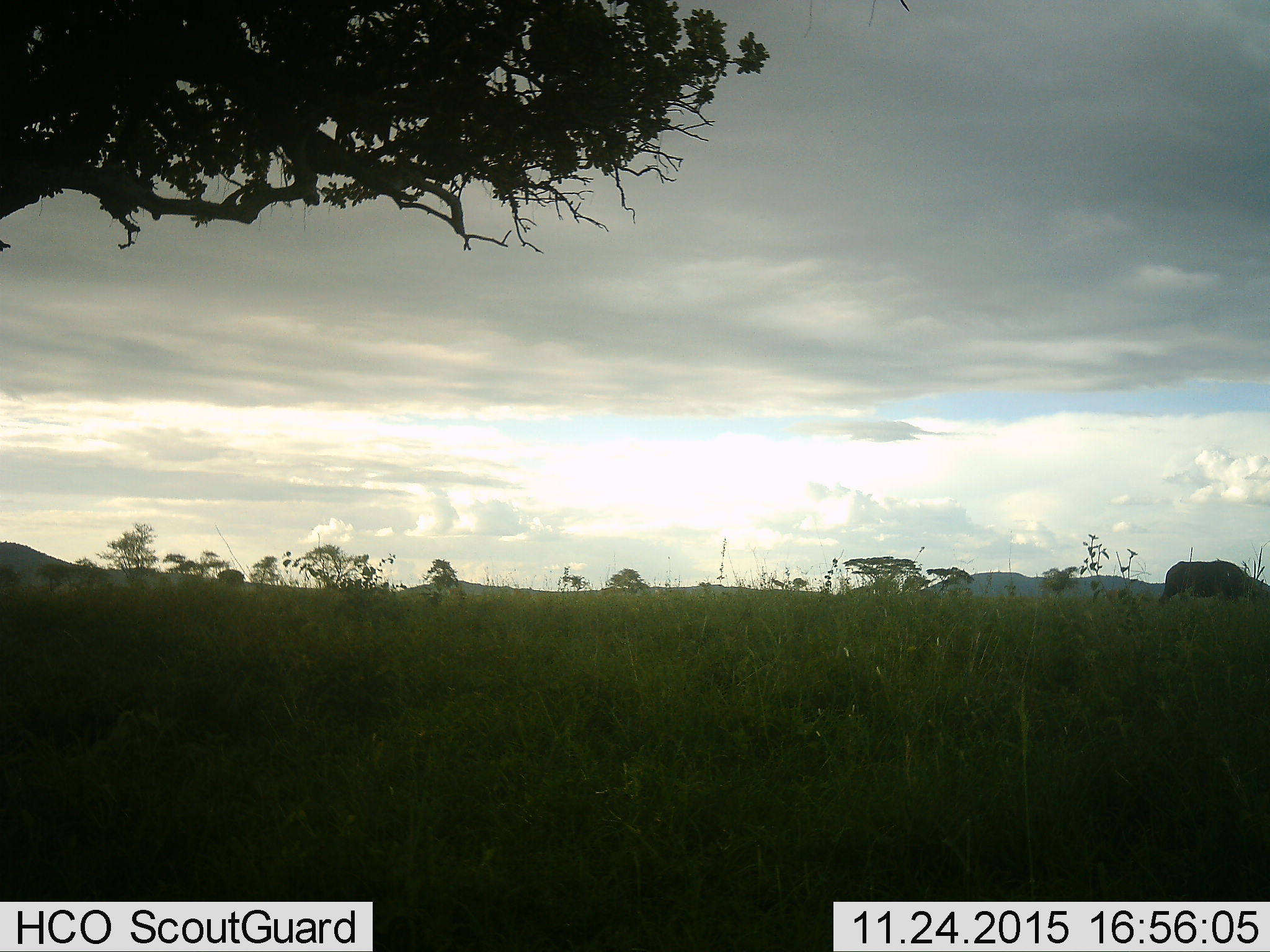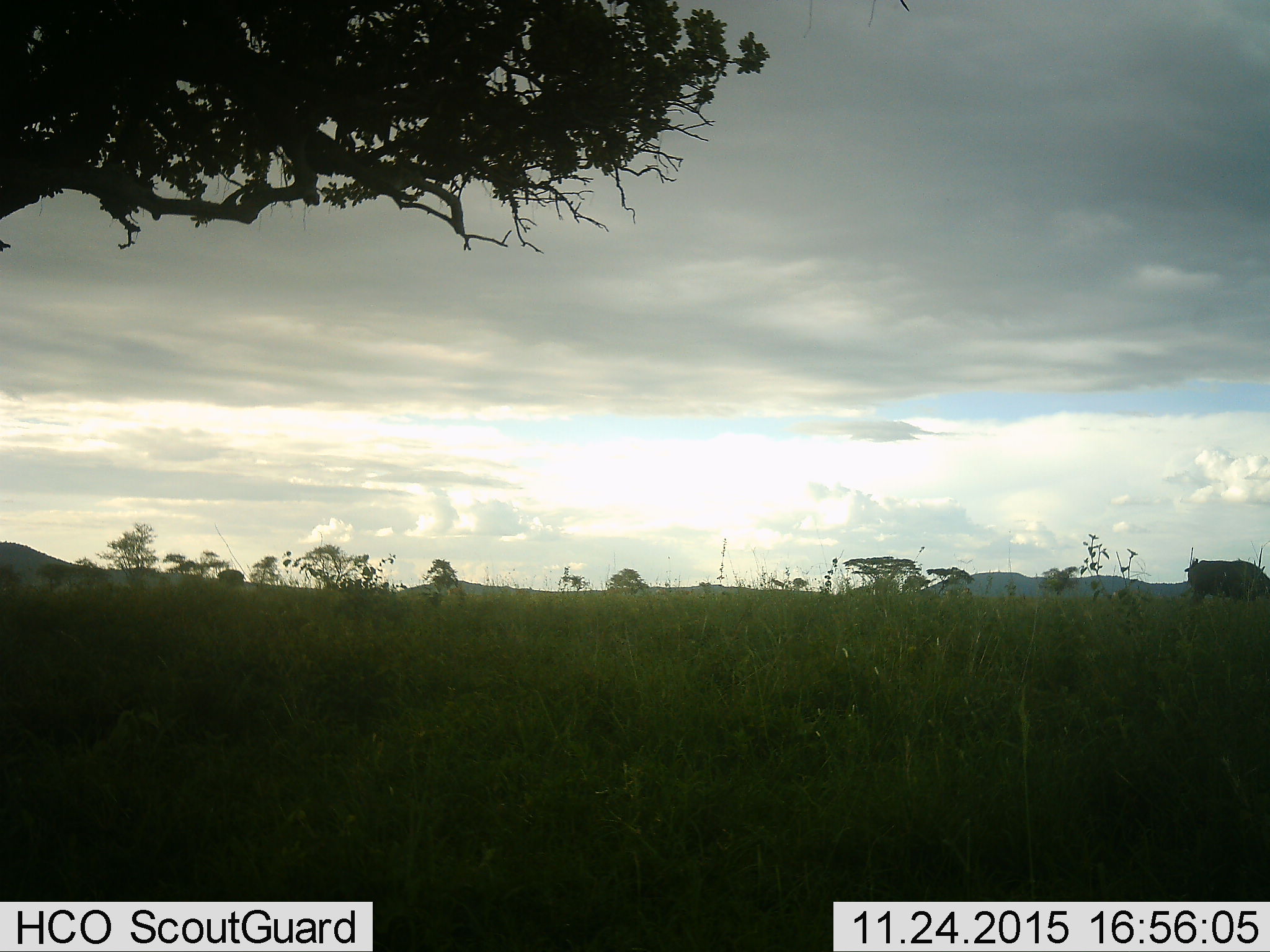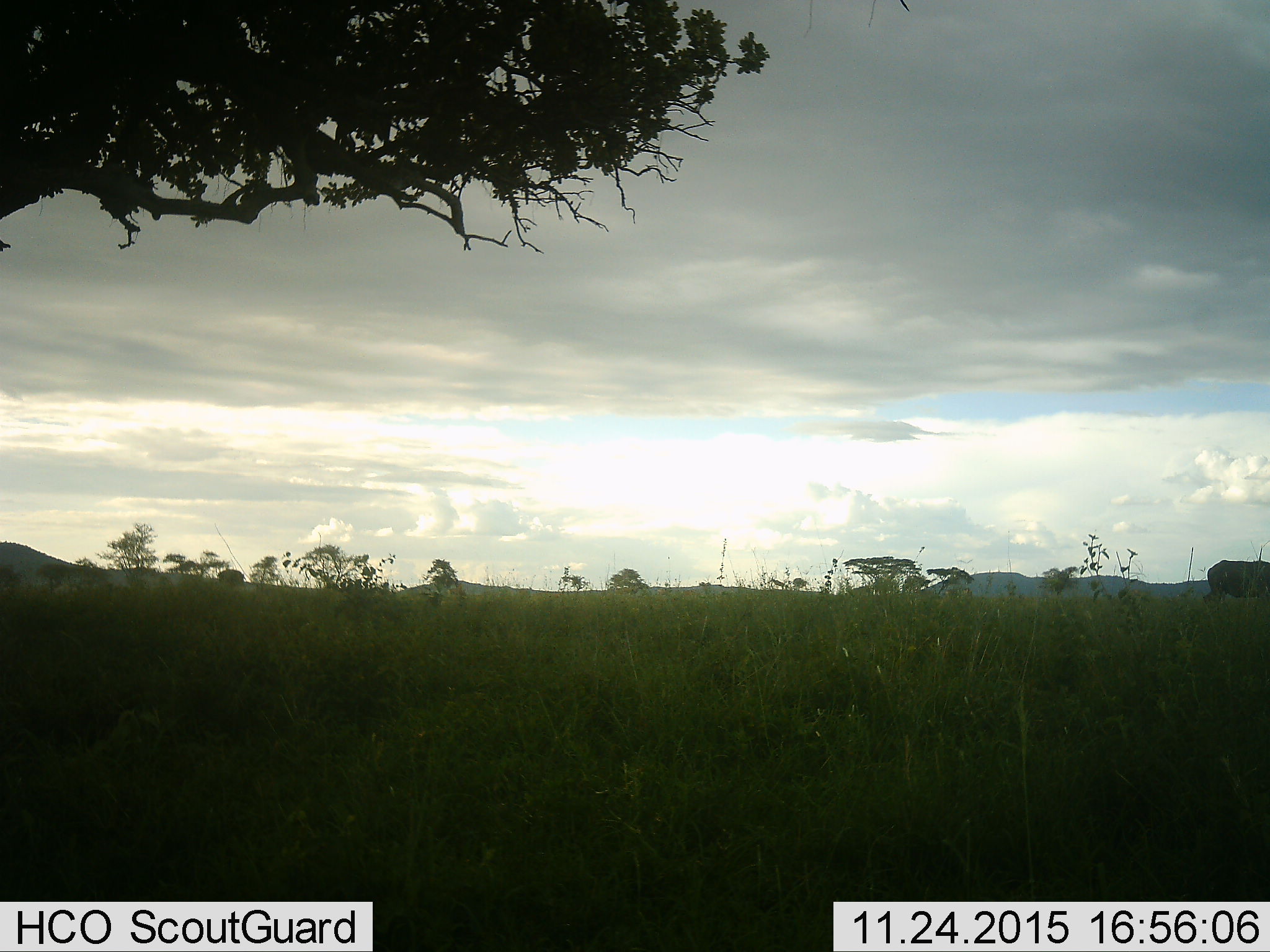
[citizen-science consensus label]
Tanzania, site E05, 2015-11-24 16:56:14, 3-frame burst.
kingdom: Animalia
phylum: Chordata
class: Mammalia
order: Artiodactyla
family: Bovidae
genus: Syncerus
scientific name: Syncerus caffer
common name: cape buffalo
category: buffalo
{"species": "buffalo (cape buffalo) (Syncerus caffer)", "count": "1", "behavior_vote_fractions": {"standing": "14%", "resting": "0%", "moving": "86%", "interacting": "0%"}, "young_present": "0%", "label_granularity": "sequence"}